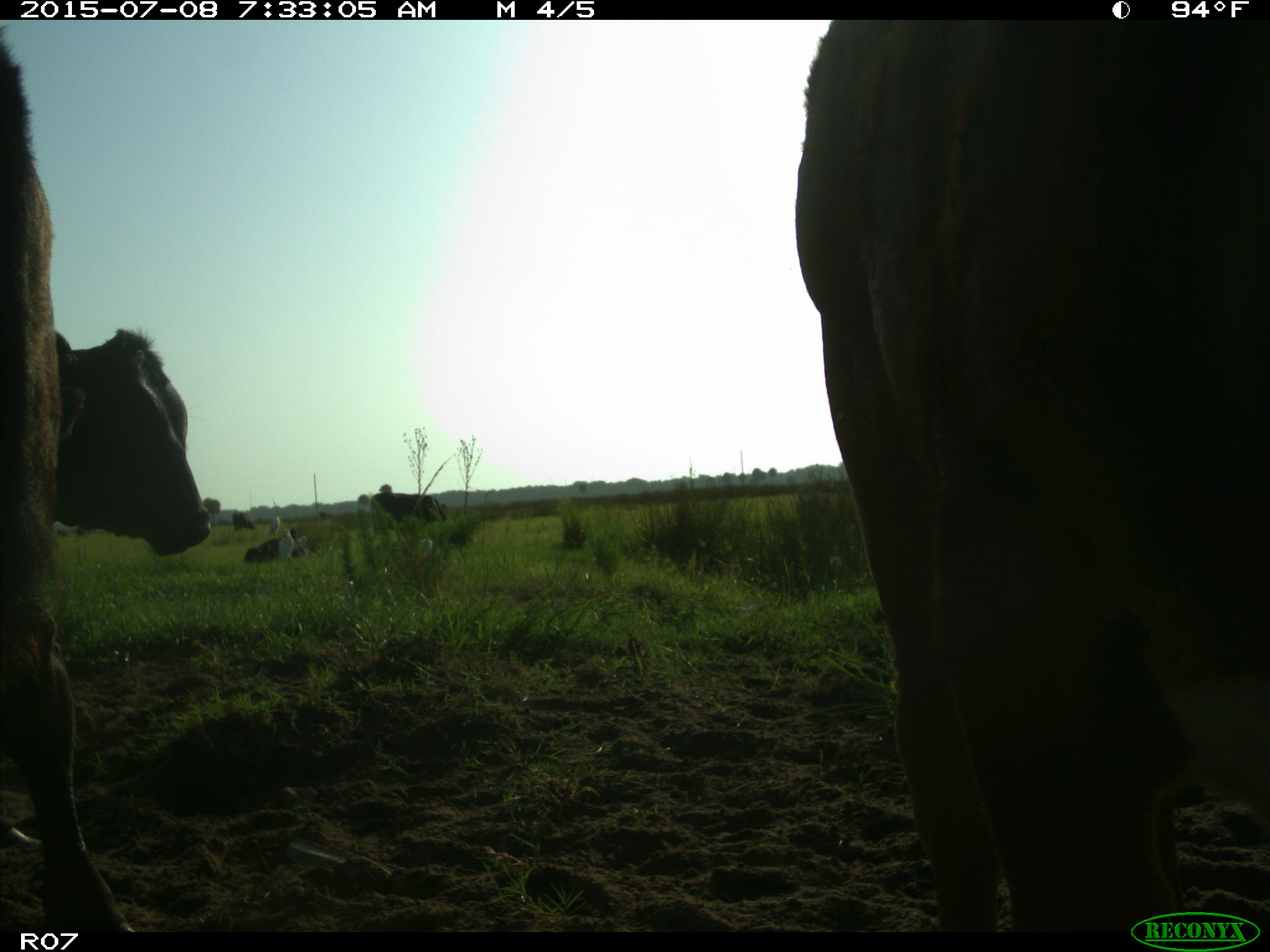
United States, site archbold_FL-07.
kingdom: Animalia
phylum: Chordata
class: Mammalia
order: Artiodactyla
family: Bovidae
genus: Bos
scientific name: Bos taurus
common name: domestic cow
Bos taurus (domestic cow).